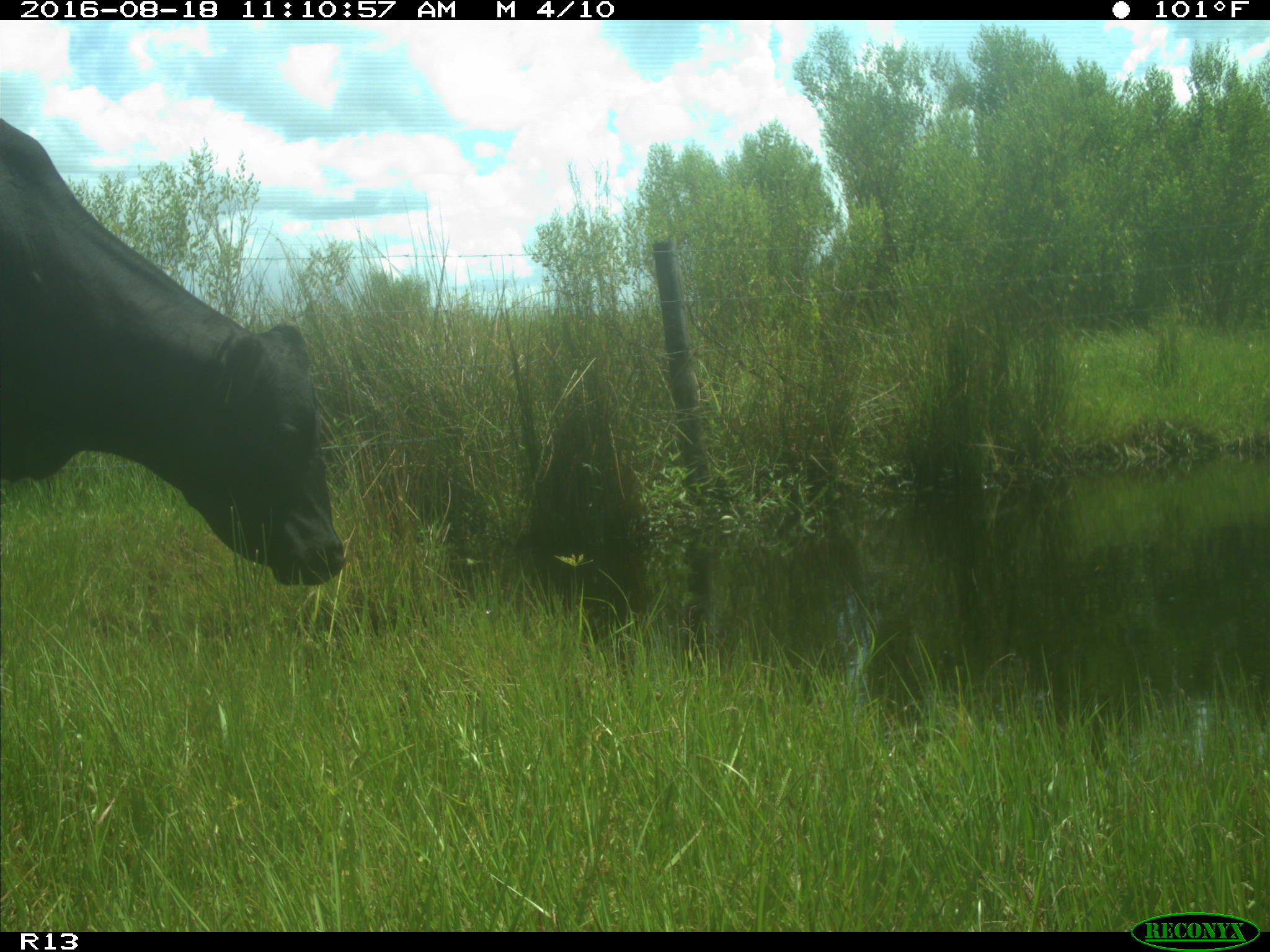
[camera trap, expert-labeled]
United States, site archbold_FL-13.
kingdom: Animalia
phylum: Chordata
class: Mammalia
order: Artiodactyla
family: Bovidae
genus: Bos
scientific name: Bos taurus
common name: domestic cow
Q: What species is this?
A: Bos taurus (domestic cow).